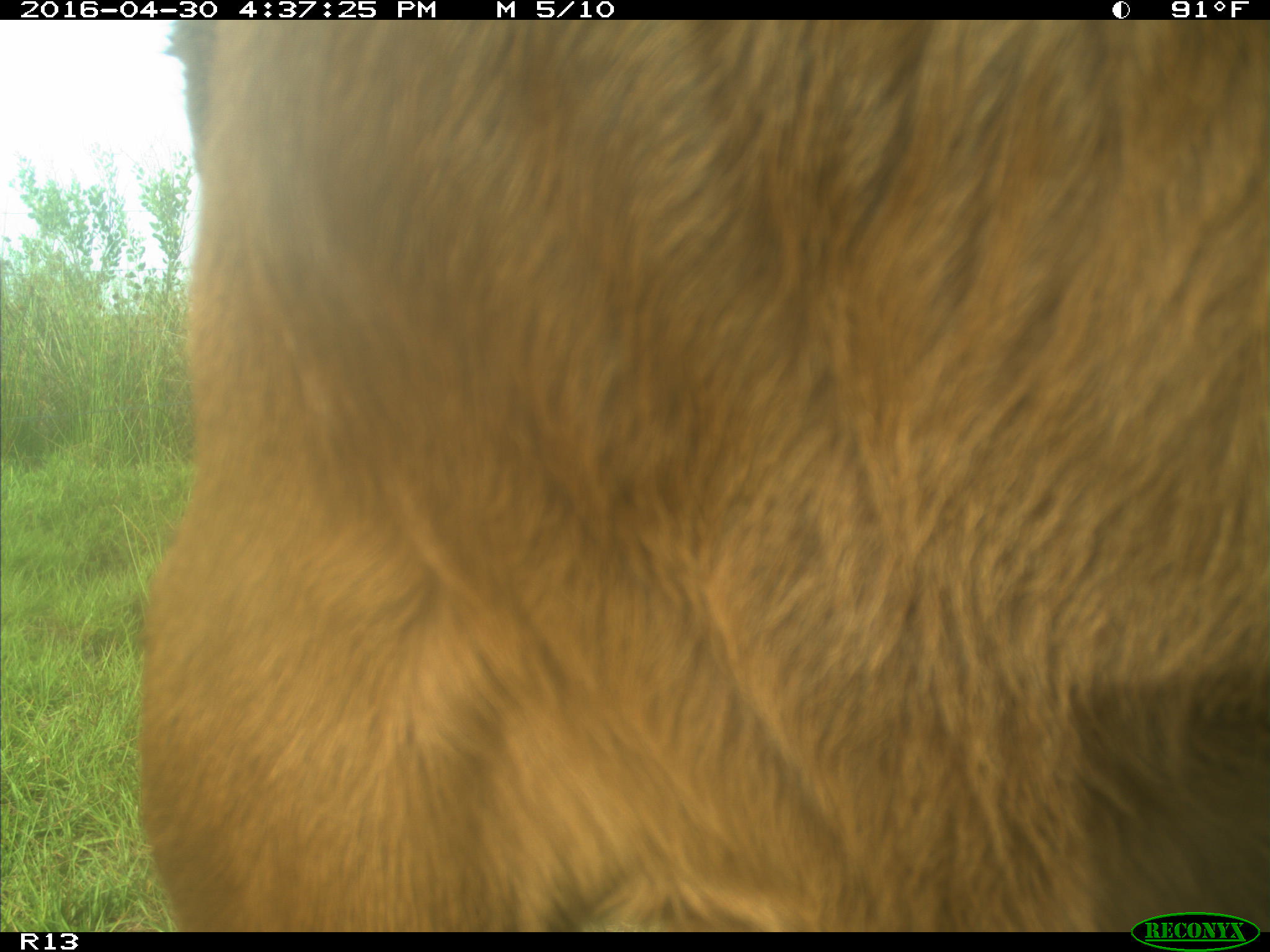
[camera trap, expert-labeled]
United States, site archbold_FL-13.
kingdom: Animalia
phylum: Chordata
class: Mammalia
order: Artiodactyla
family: Bovidae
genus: Bos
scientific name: Bos taurus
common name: domestic cow